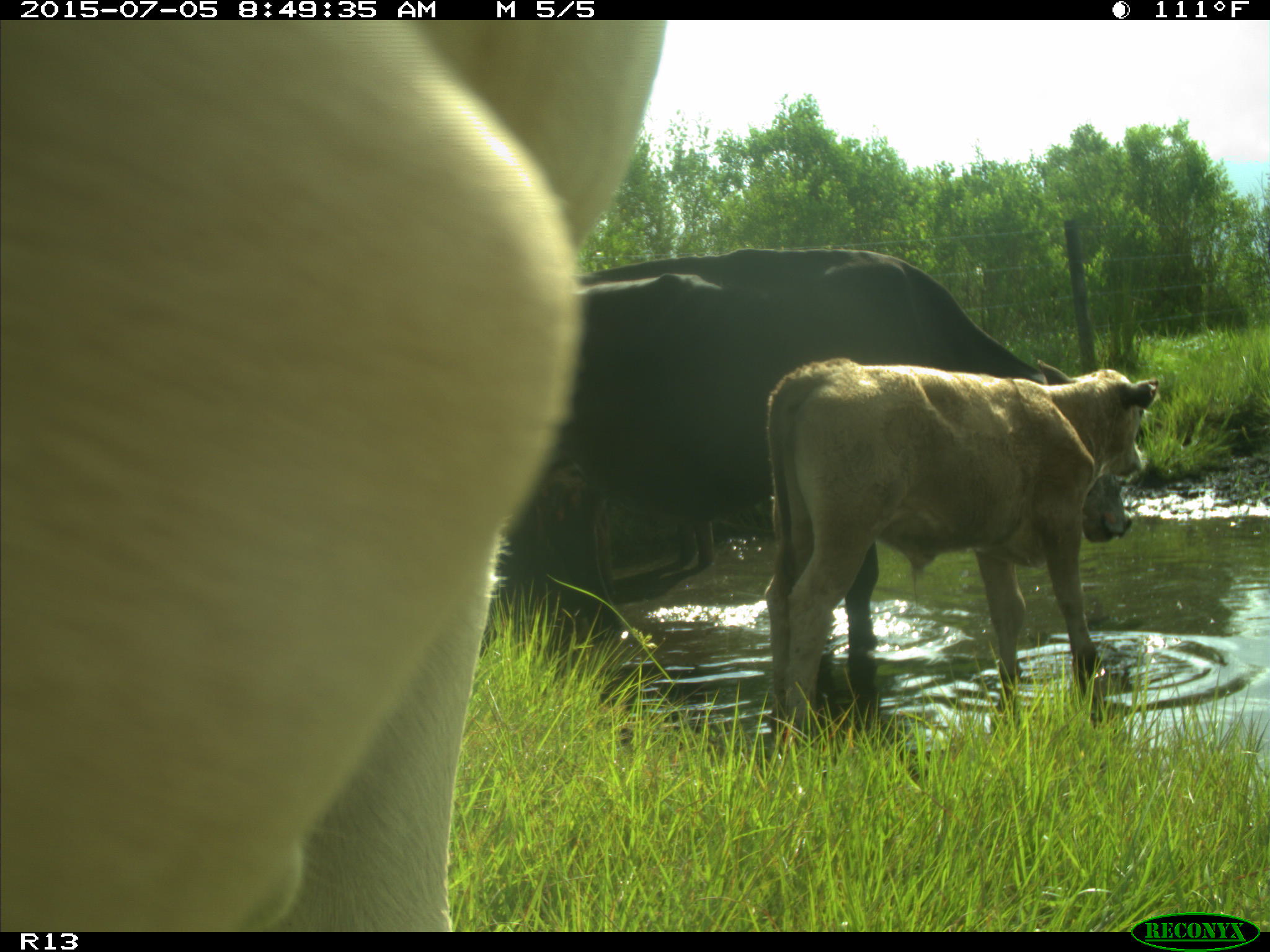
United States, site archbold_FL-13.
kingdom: Animalia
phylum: Chordata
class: Mammalia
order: Artiodactyla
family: Bovidae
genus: Bos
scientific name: Bos taurus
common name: domestic cow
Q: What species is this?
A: Bos taurus (domestic cow).